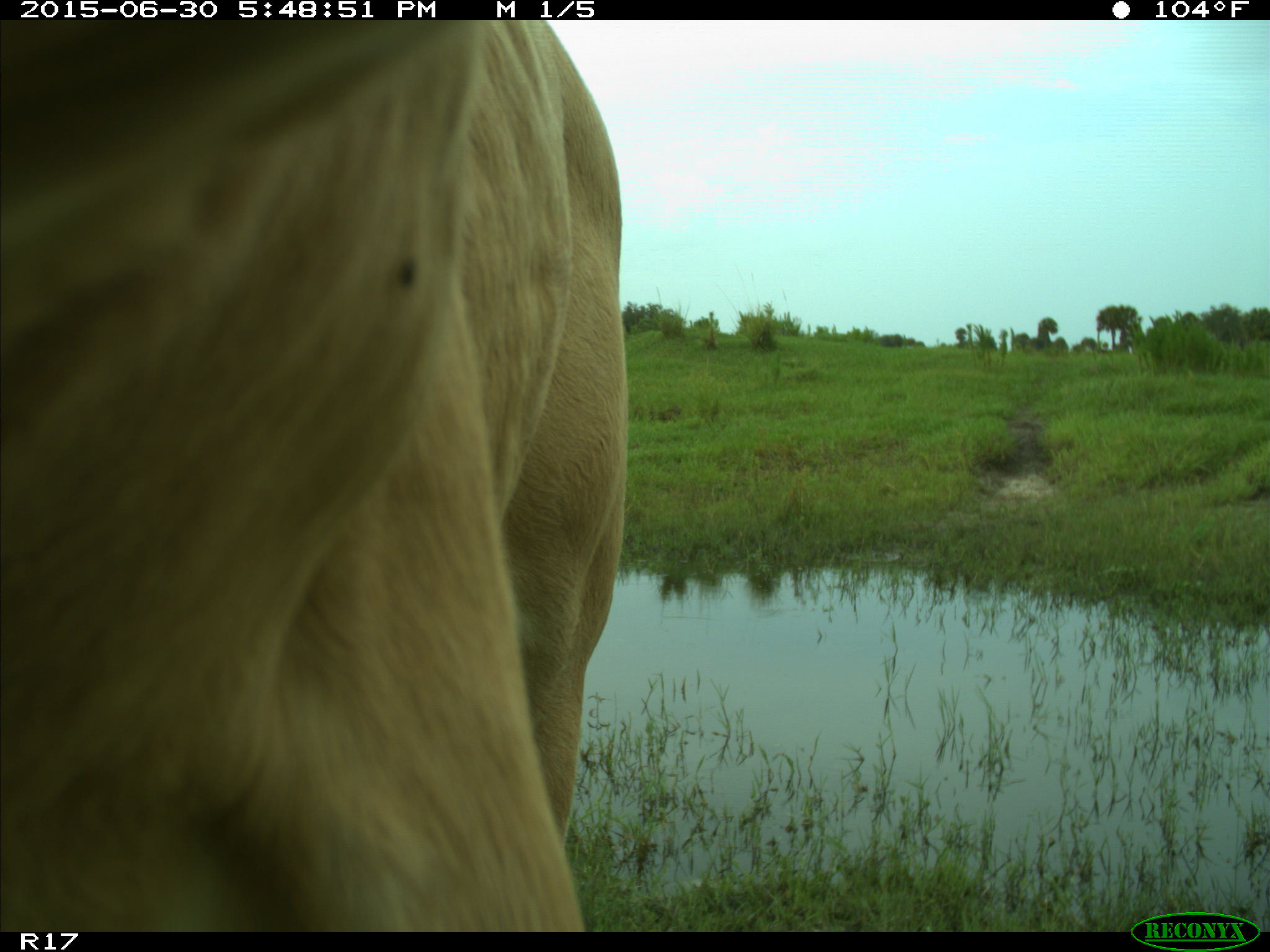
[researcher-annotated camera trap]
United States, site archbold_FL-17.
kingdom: Animalia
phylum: Chordata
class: Mammalia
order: Artiodactyla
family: Bovidae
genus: Bos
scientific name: Bos taurus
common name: domestic cow